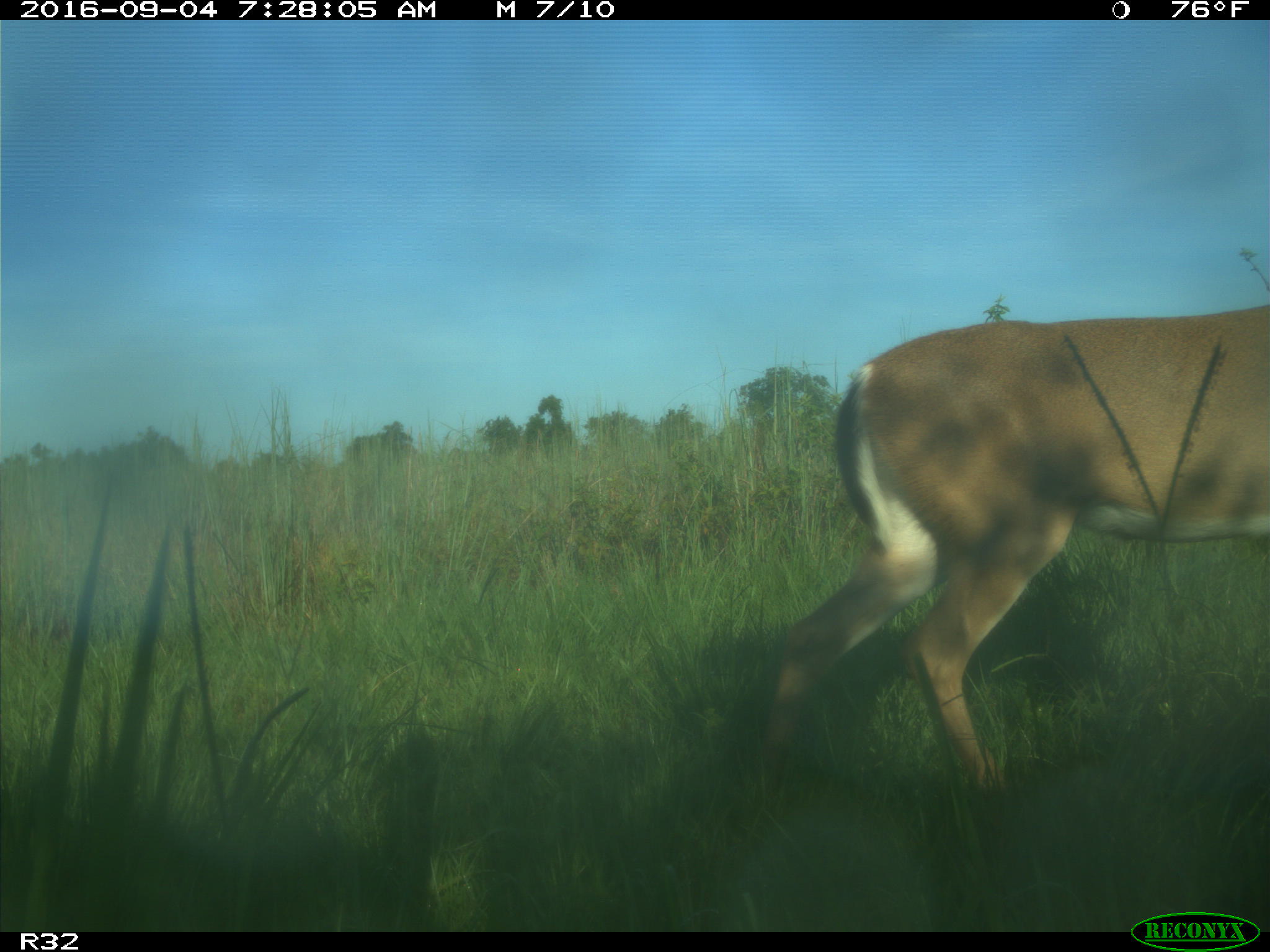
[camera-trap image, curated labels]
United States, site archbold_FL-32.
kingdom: Animalia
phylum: Chordata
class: Mammalia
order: Artiodactyla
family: Cervidae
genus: Odocoileus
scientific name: Odocoileus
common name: deer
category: unidentified deer